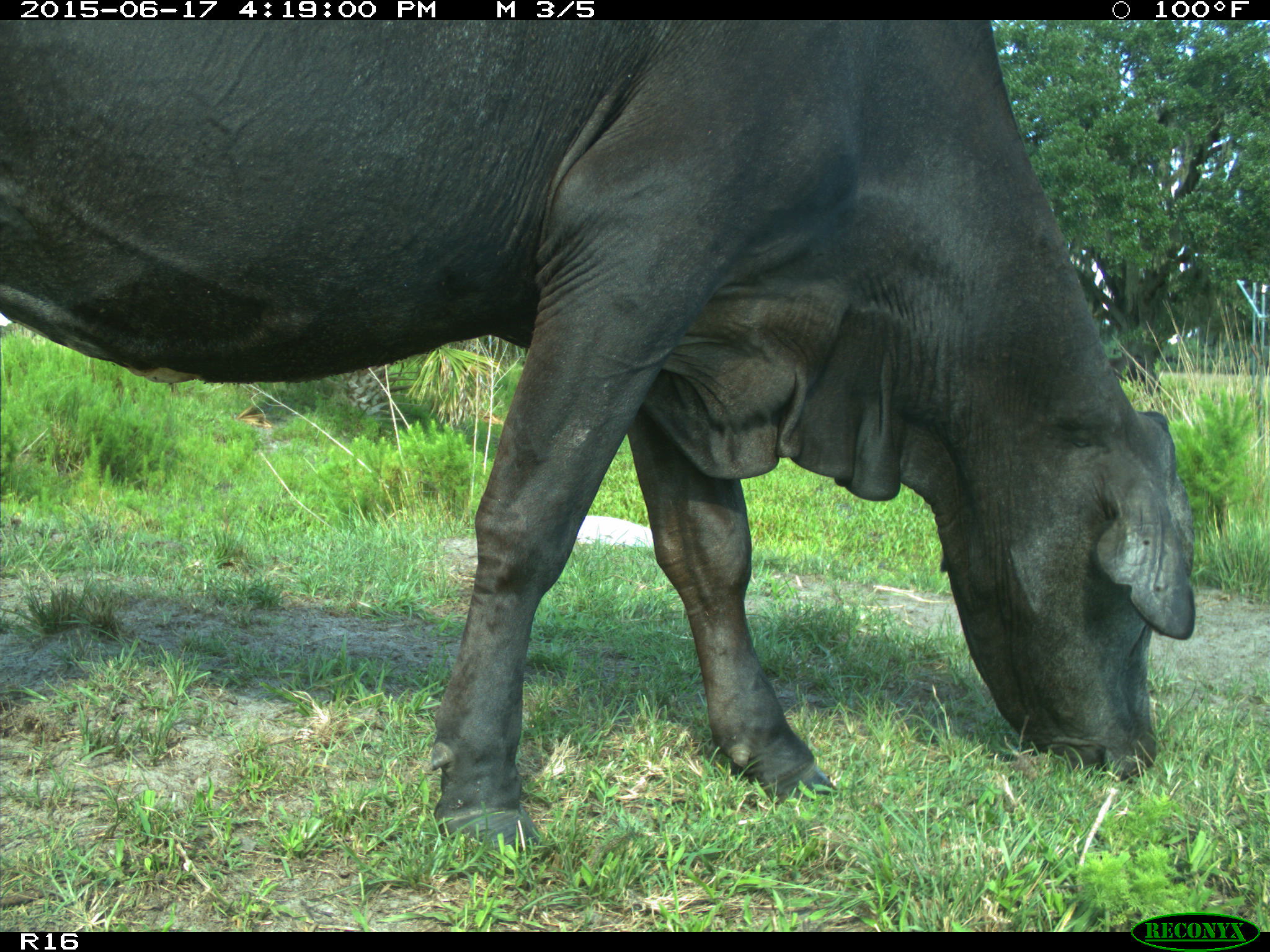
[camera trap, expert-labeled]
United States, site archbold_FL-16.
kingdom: Animalia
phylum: Chordata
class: Mammalia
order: Artiodactyla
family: Bovidae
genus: Bos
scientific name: Bos taurus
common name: domestic cow